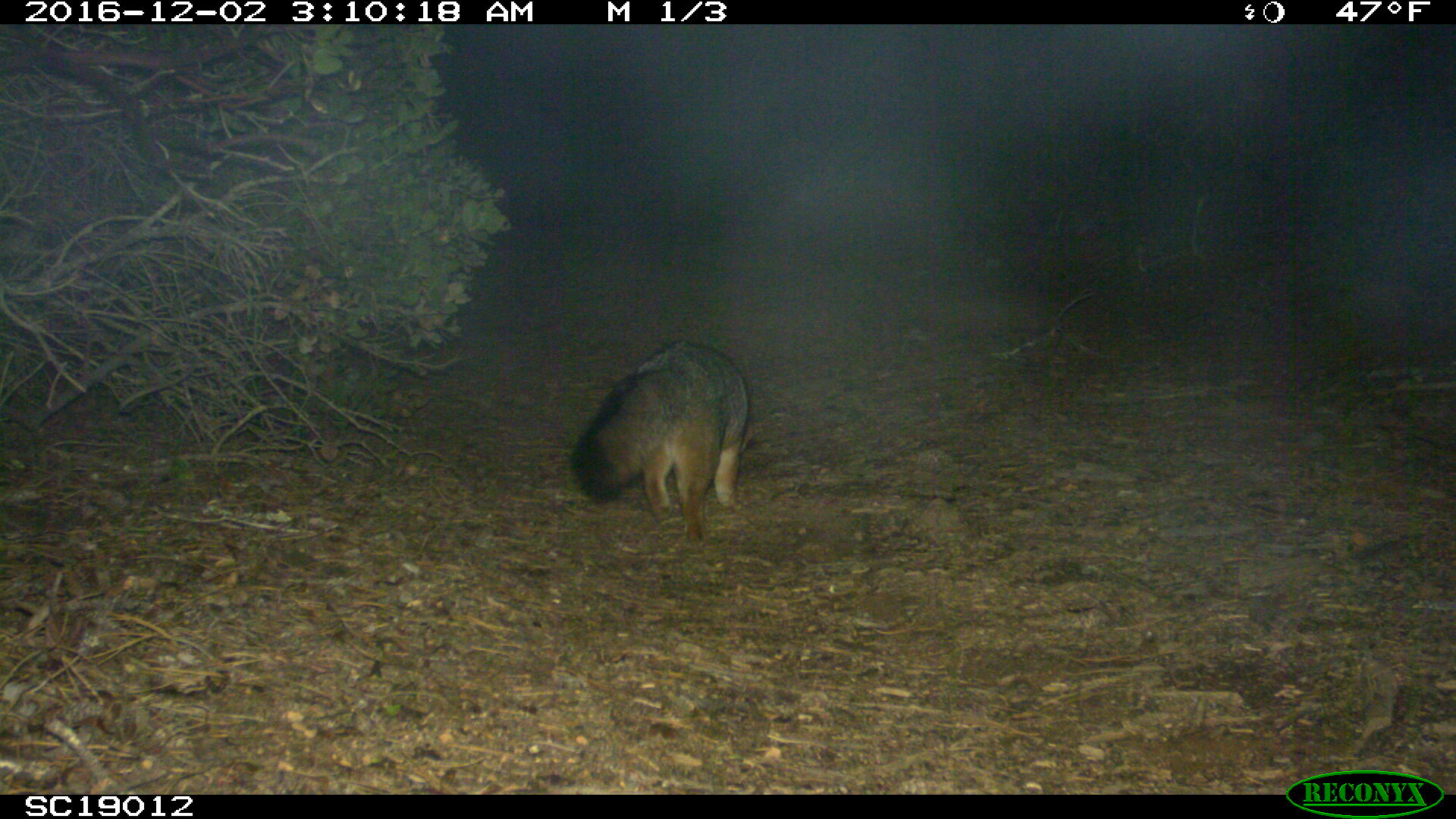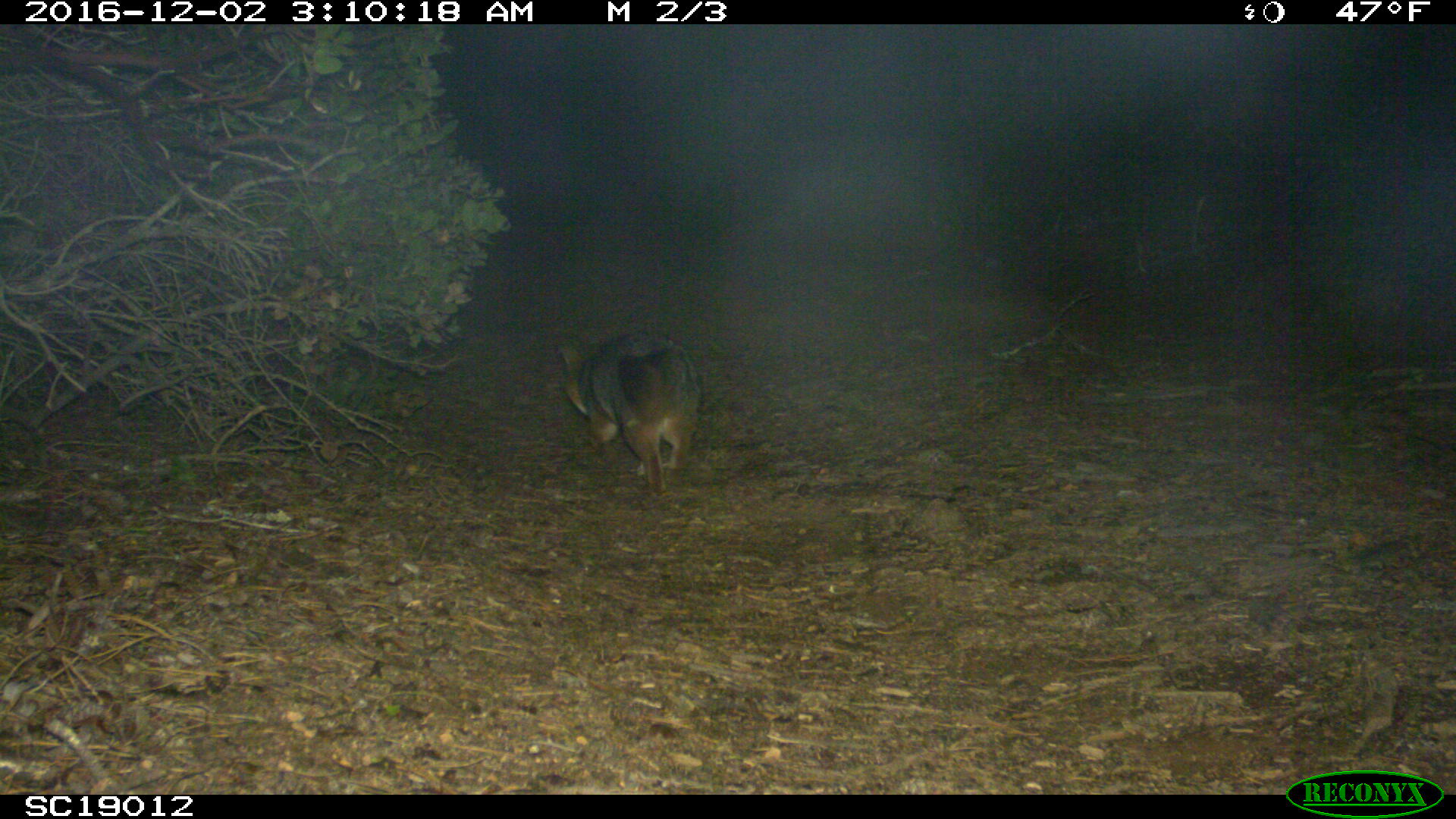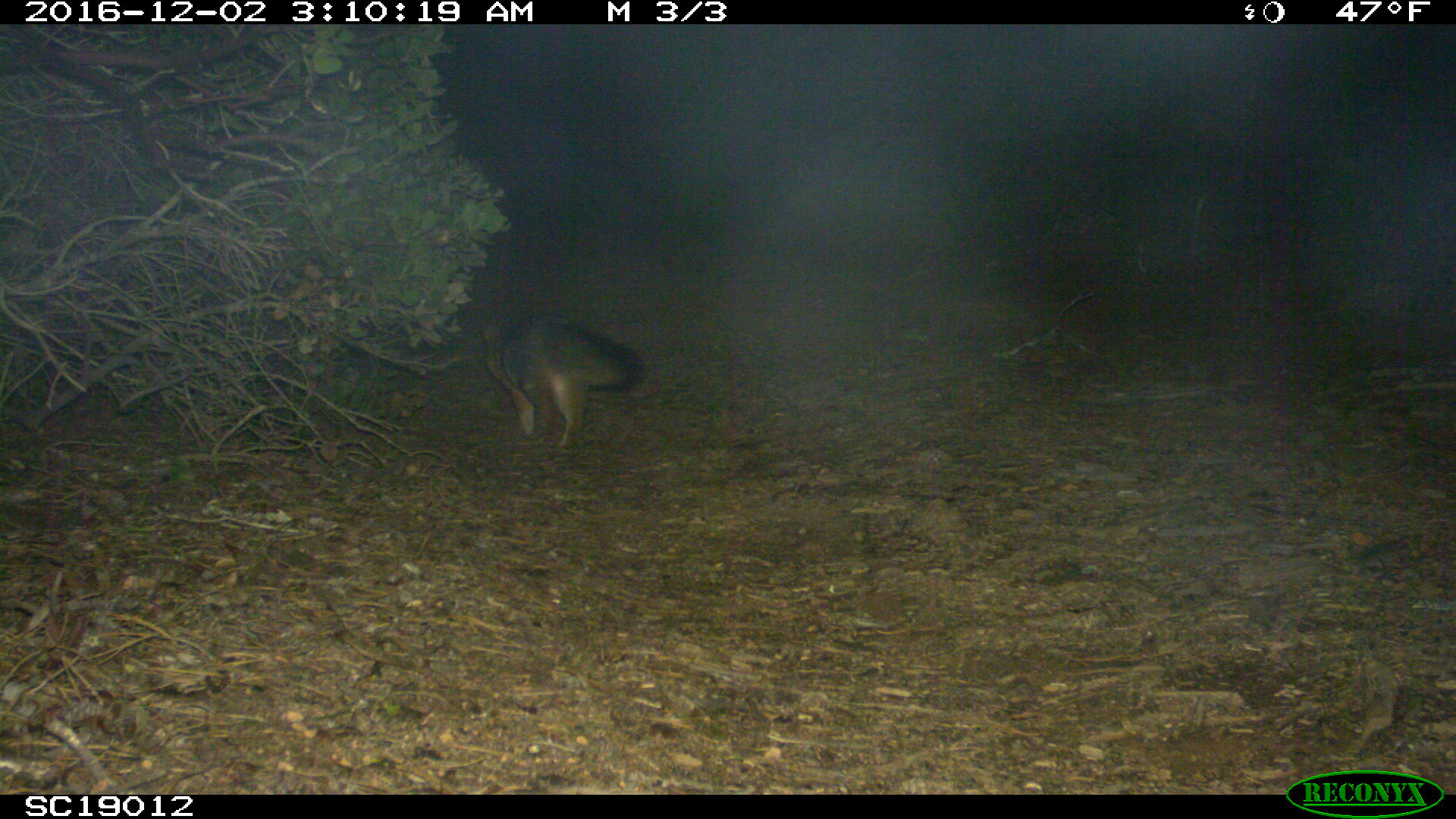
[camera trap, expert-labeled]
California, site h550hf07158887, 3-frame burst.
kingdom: Animalia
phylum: Chordata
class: Mammalia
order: Carnivora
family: Canidae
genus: Urocyon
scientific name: Urocyon littoralis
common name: island fox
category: fox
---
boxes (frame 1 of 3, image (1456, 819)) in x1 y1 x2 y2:
fox: 569 339 758 546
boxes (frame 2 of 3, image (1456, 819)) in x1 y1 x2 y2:
fox: 558 332 701 494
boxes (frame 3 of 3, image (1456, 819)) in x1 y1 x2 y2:
fox: 482 308 645 454